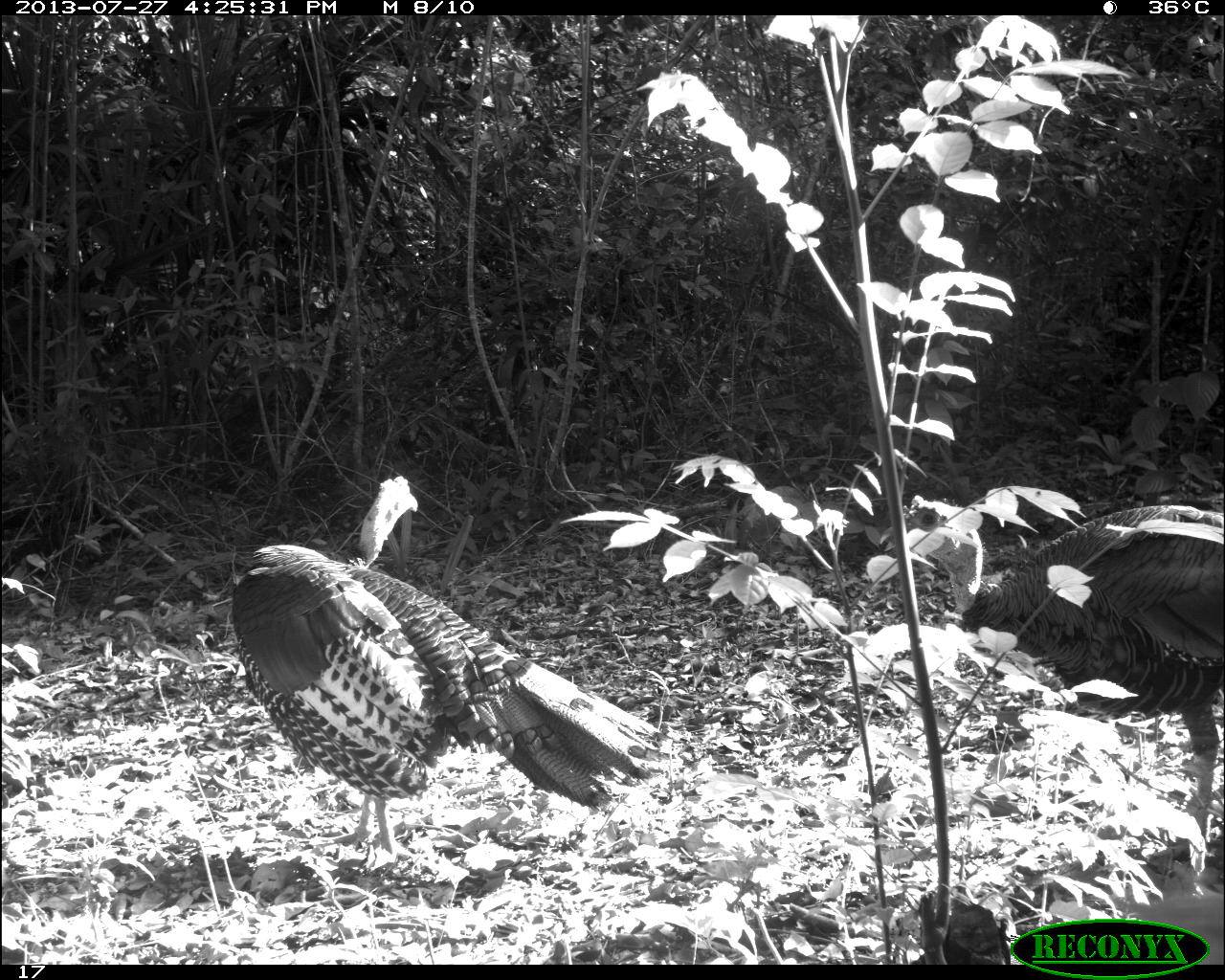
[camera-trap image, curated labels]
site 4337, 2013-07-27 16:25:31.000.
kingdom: Animalia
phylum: Chordata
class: Aves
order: Galliformes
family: Phasianidae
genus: Meleagris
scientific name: Meleagris ocellata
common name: ocellated turkey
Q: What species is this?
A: Meleagris ocellata (ocellated turkey).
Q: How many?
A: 2.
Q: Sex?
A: Male.